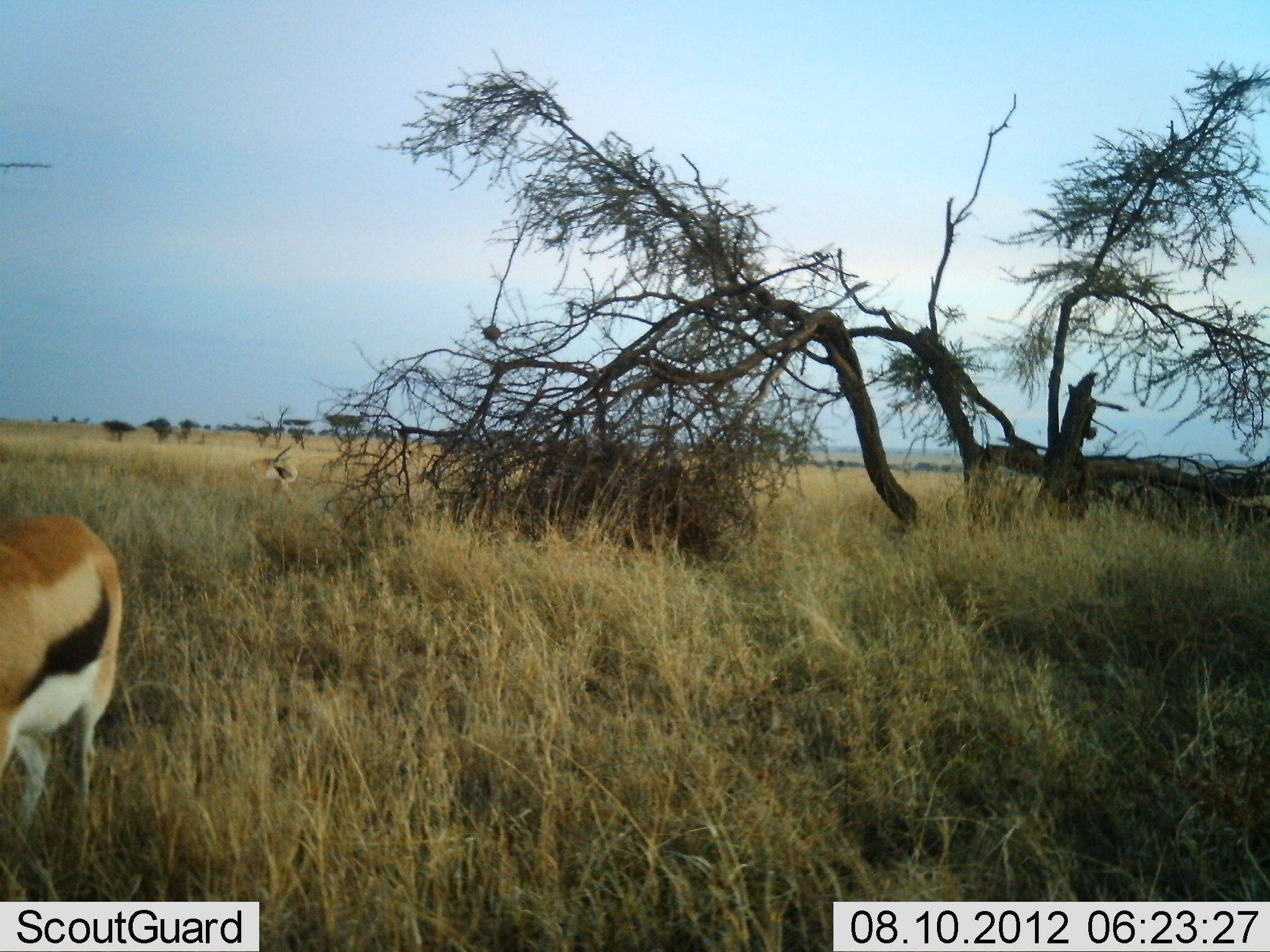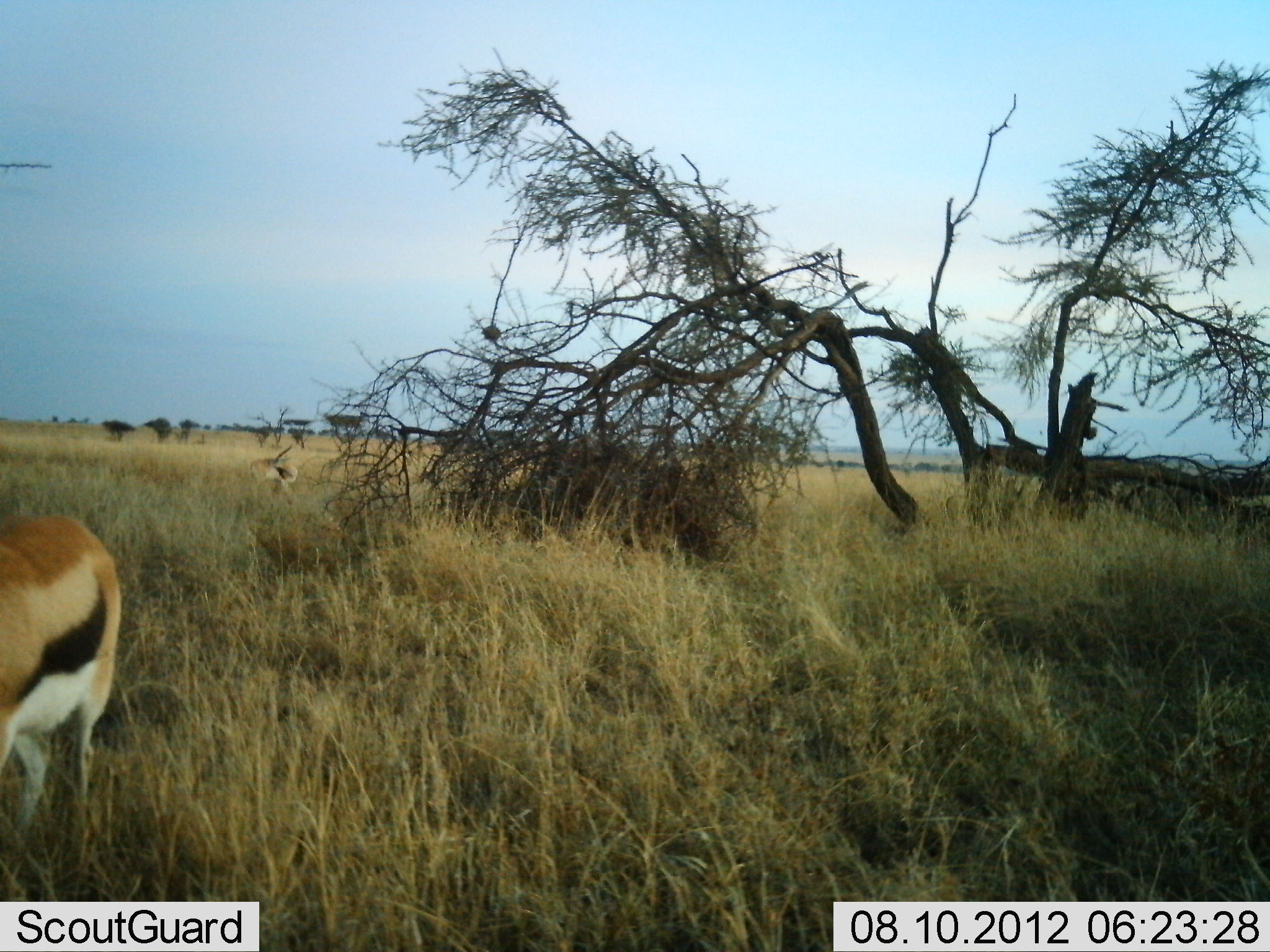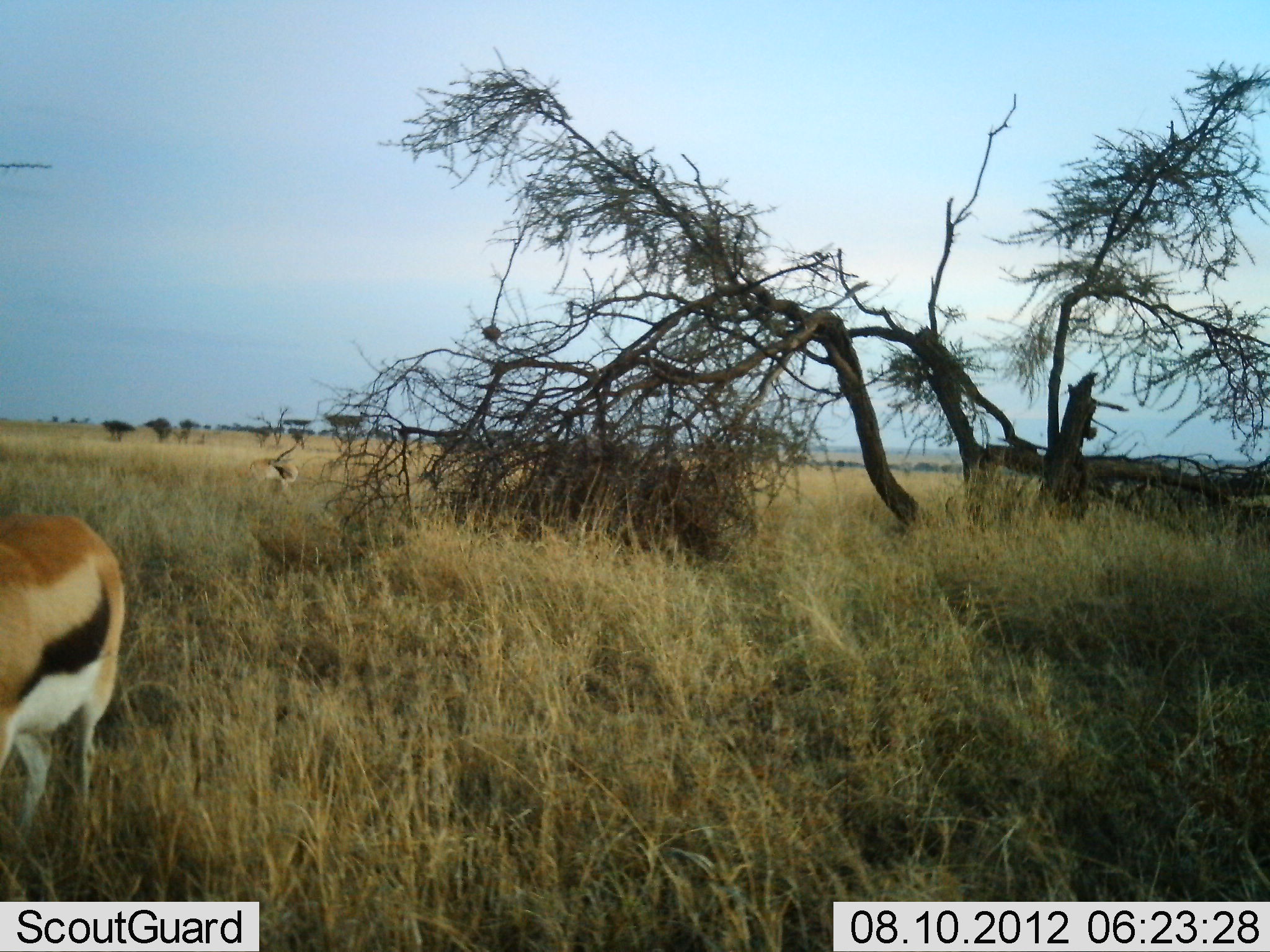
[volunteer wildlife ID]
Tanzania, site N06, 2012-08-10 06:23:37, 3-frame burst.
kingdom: Animalia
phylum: Chordata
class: Mammalia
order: Artiodactyla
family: Bovidae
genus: Eudorcas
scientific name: Eudorcas thomsonii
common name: thomson's gazelle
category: gazellethomsons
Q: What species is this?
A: Gazellethomsons (thomson's gazelle) (Eudorcas thomsonii).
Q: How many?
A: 2.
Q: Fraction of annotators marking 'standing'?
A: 70%.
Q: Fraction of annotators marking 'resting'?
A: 10%.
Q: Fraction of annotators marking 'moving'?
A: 0%.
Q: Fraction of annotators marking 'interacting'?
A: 0%.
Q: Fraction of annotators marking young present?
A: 0%.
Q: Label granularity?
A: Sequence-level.